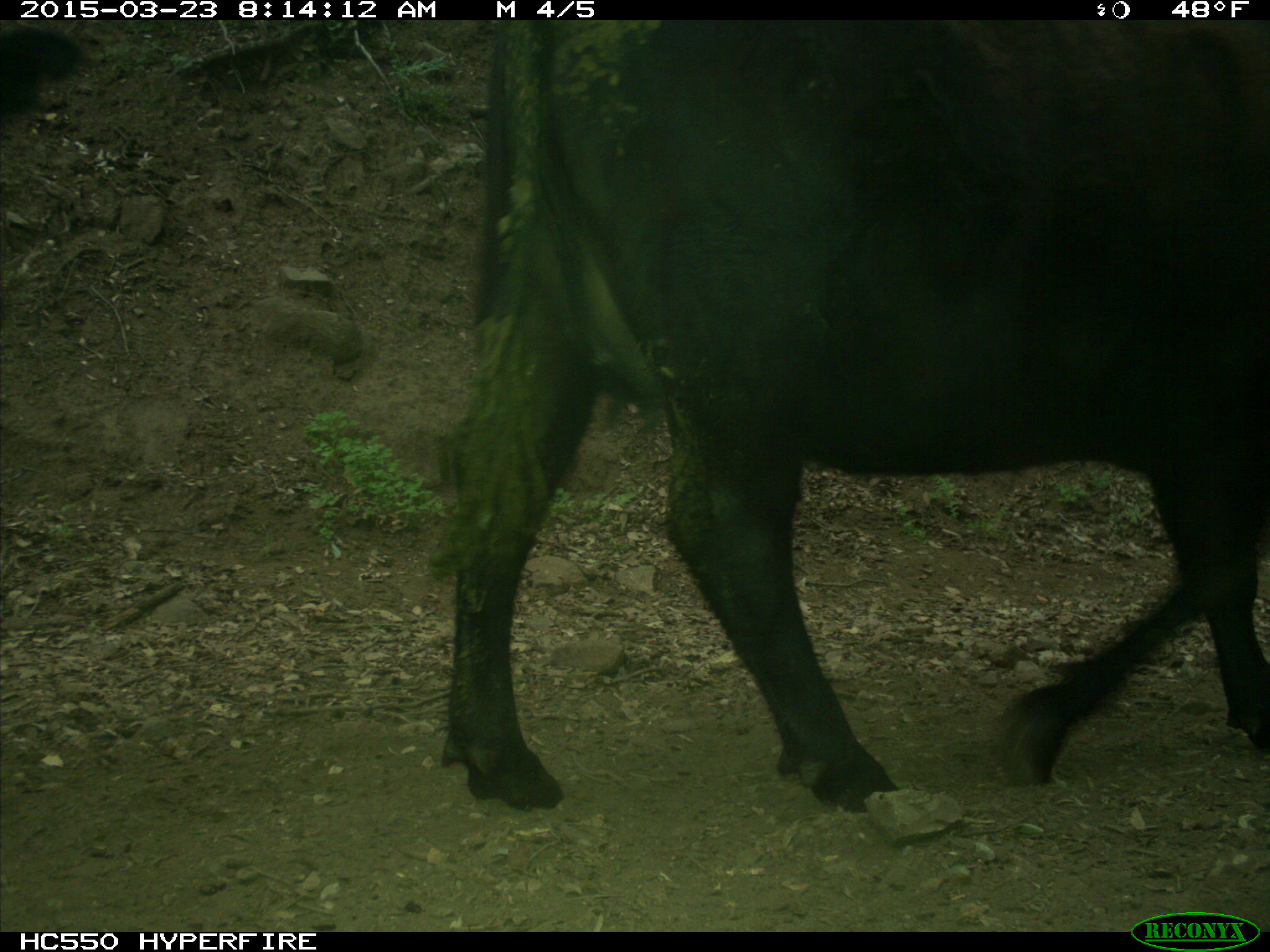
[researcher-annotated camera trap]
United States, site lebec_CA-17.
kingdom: Animalia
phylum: Chordata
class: Mammalia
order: Artiodactyla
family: Bovidae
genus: Bos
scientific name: Bos taurus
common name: domestic cow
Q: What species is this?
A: Bos taurus (domestic cow).